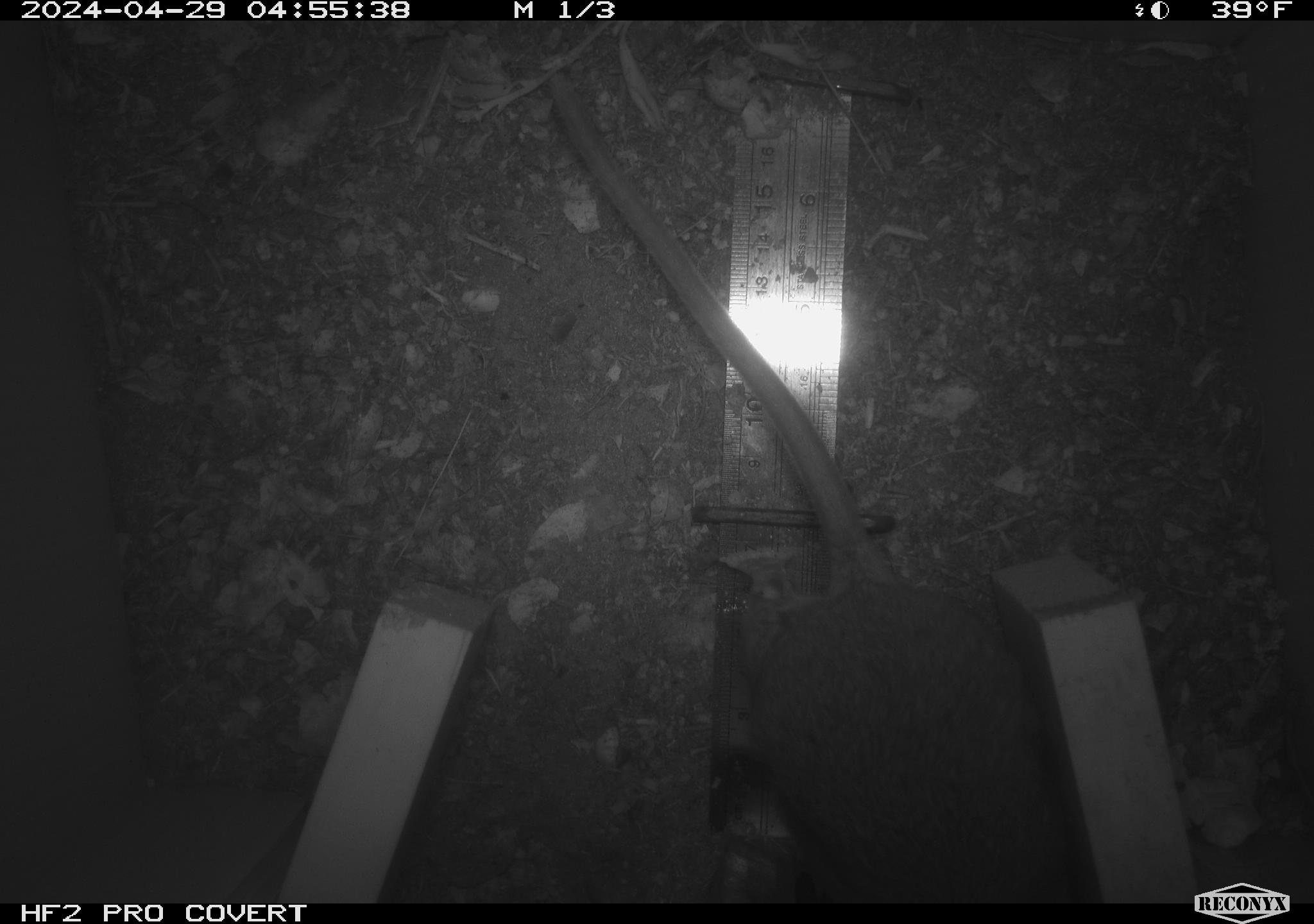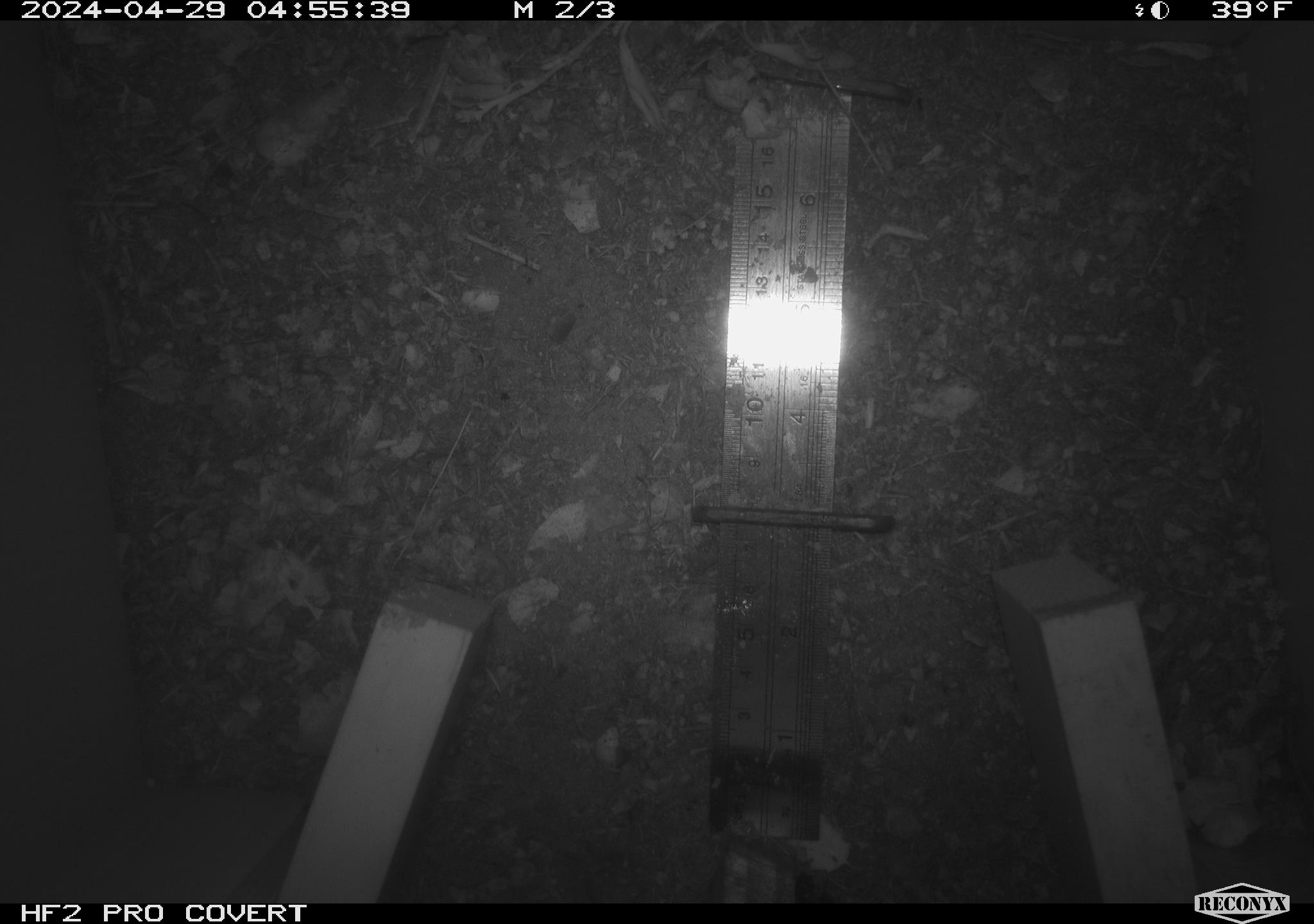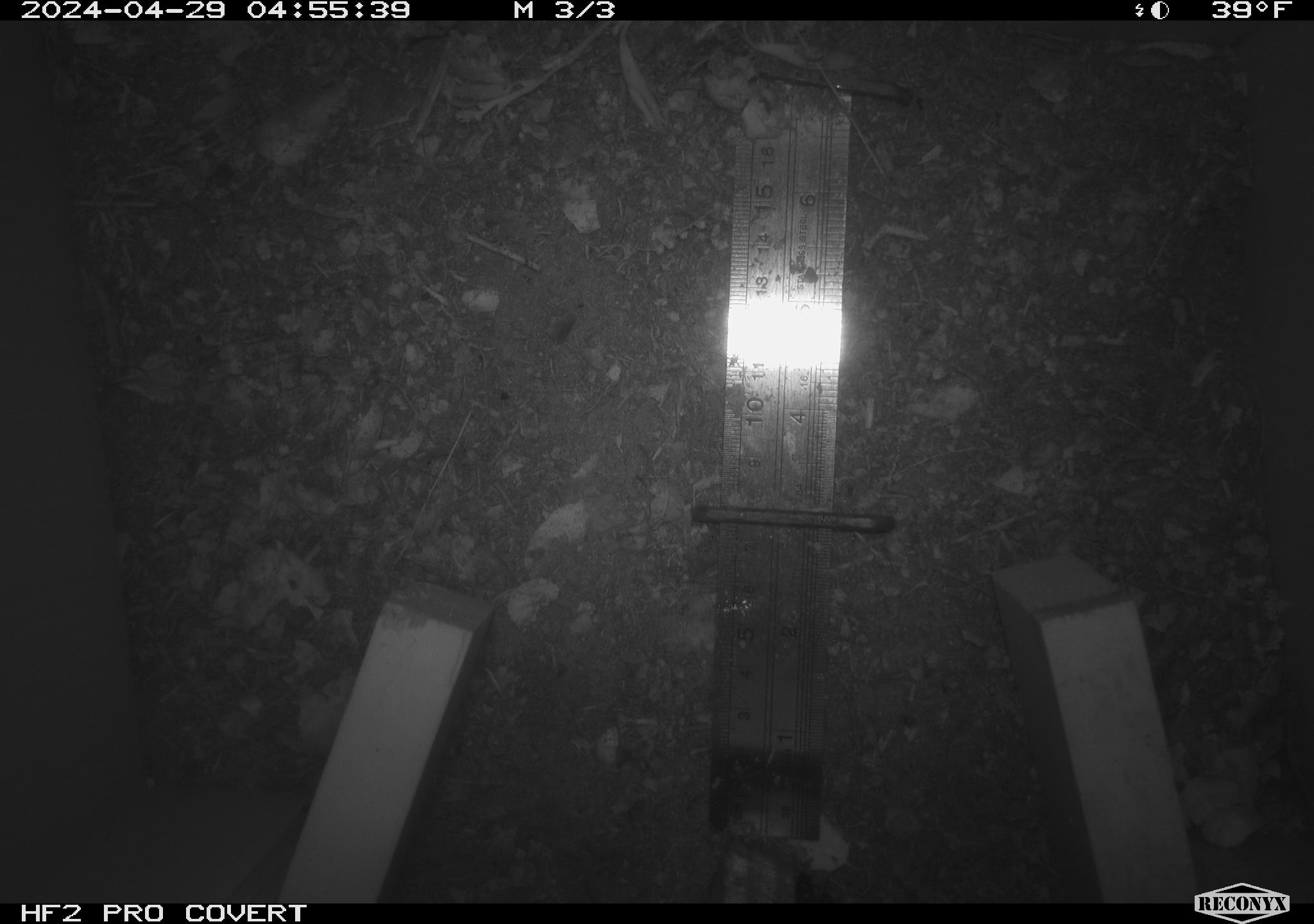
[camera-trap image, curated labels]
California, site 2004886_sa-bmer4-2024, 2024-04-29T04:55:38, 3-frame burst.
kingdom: Animalia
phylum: Chordata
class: Mammalia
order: Rodentia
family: Muridae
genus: Rattus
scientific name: Rattus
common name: rat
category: rattus species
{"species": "rattus species (rat) (Rattus)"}